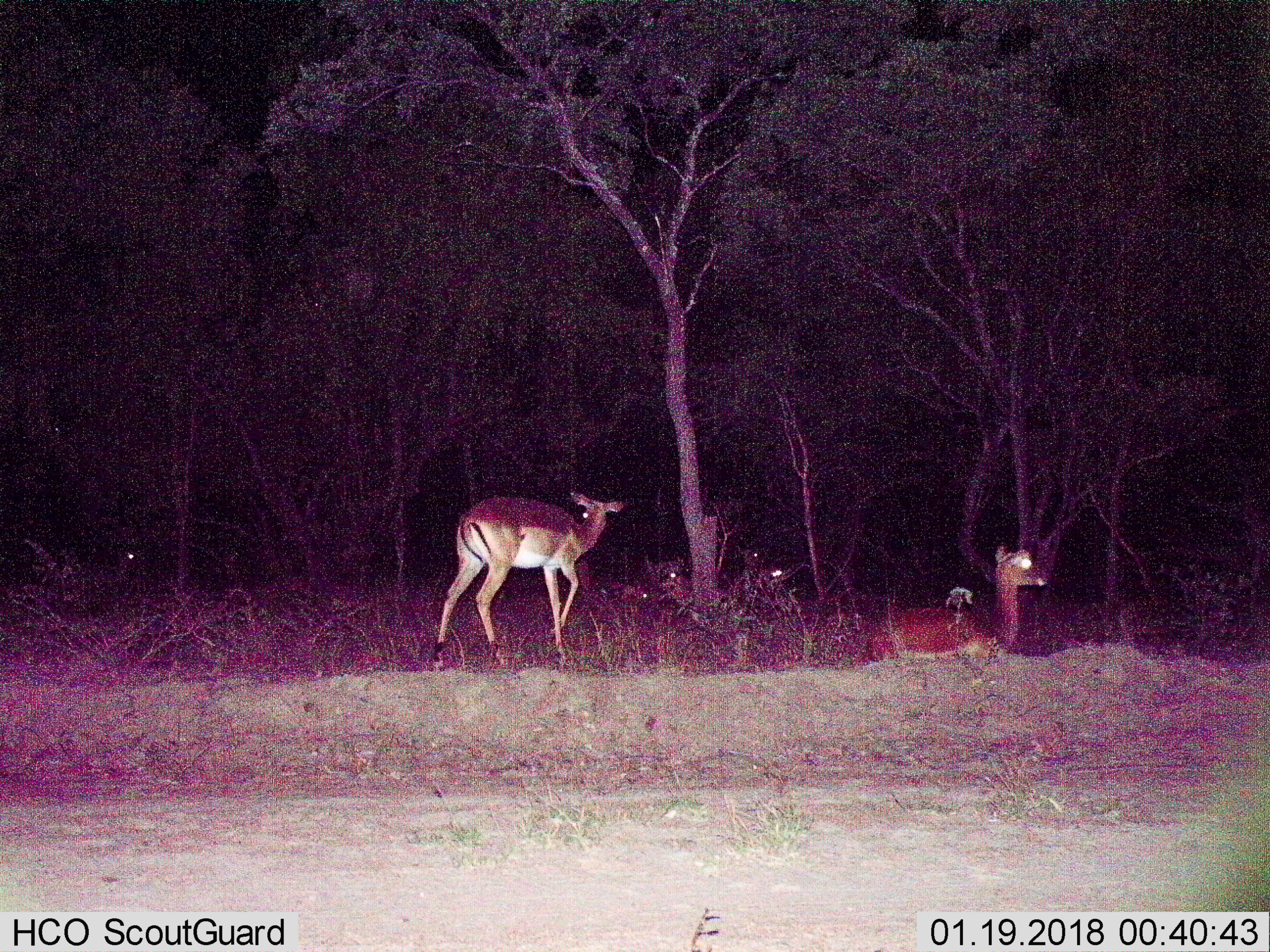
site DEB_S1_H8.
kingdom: Animalia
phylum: Chordata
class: Mammalia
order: Artiodactyla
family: Bovidae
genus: Aepyceros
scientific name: Aepyceros melampus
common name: impala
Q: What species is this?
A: Impala (Aepyceros melampus).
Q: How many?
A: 7.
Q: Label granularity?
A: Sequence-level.